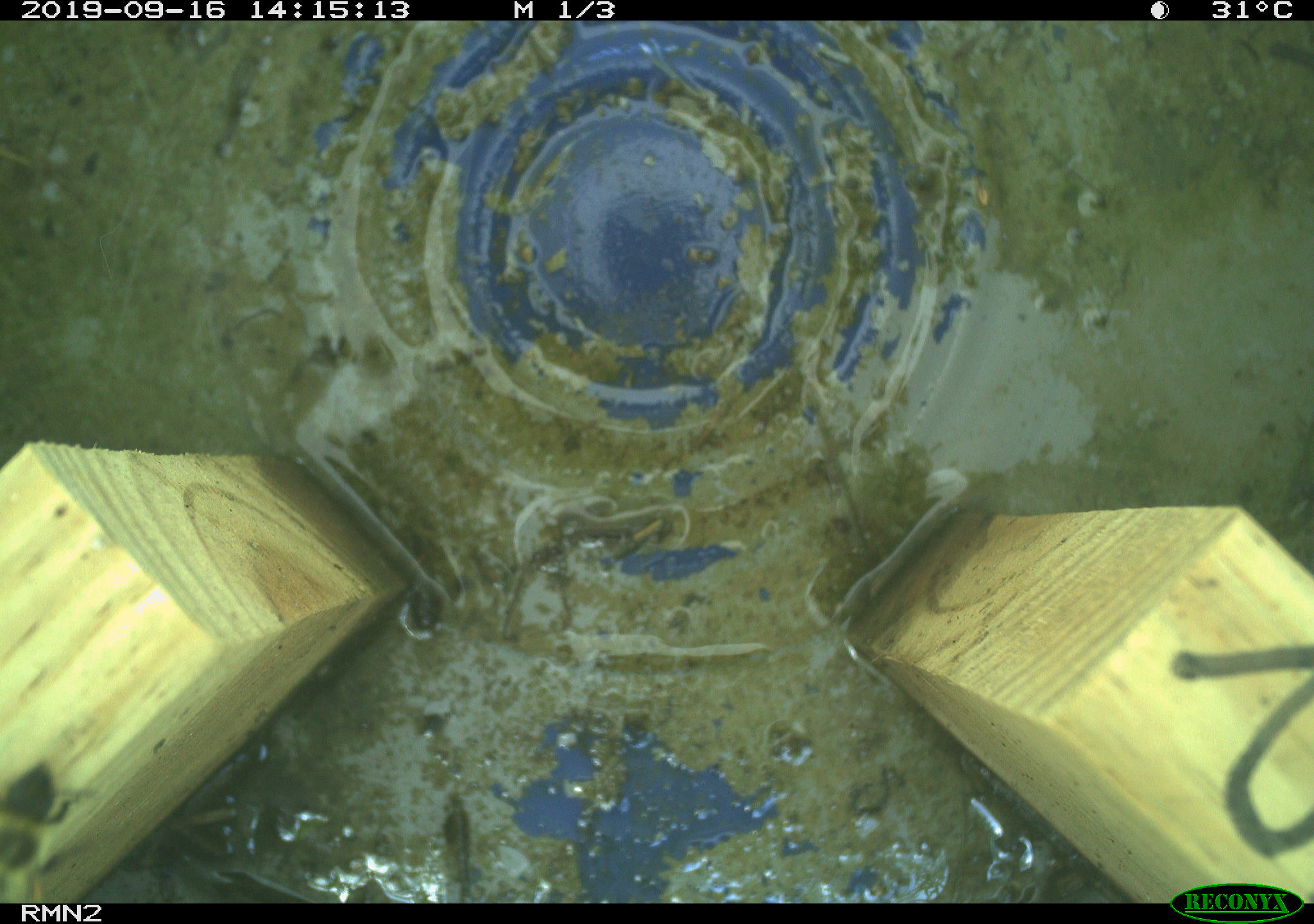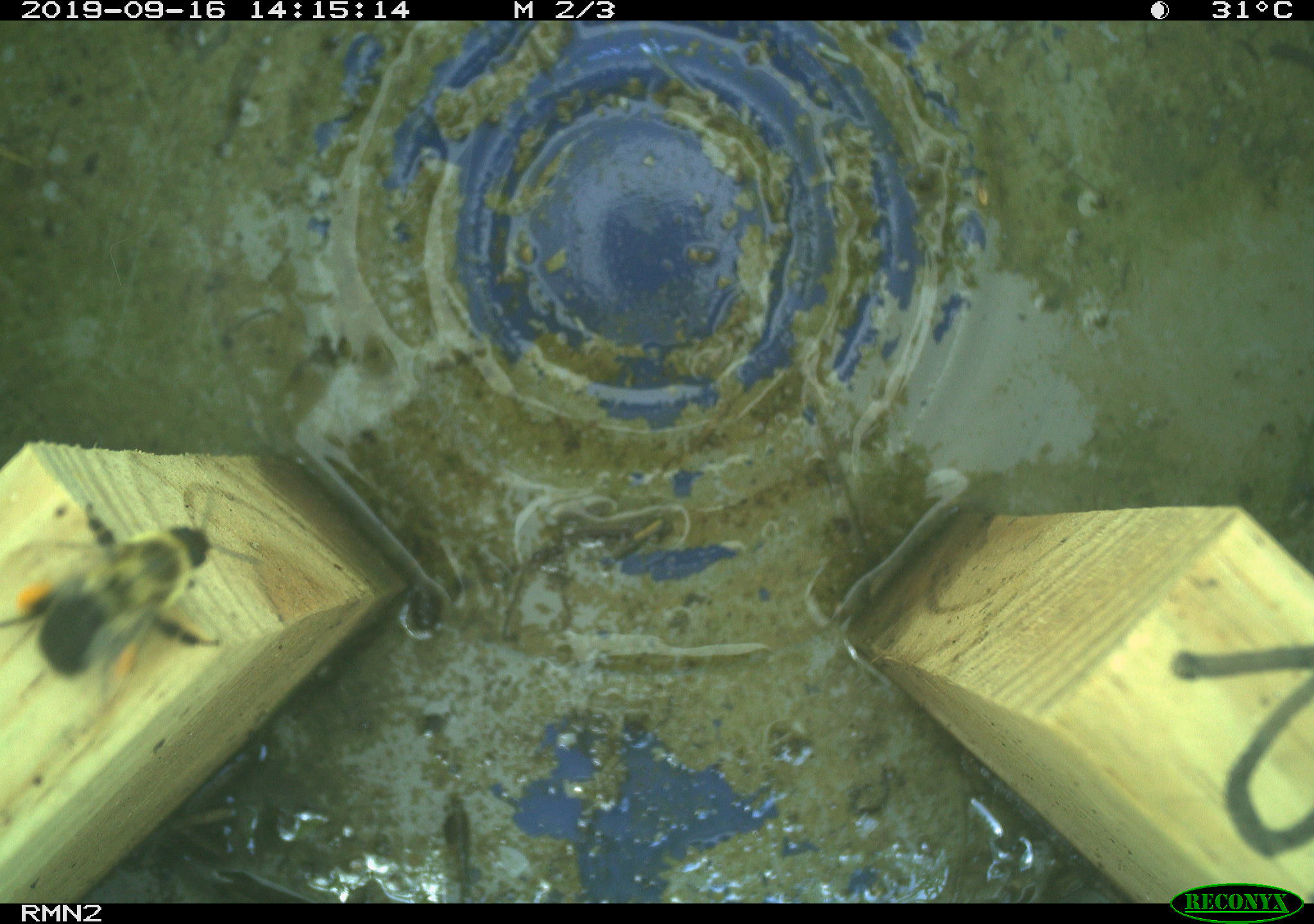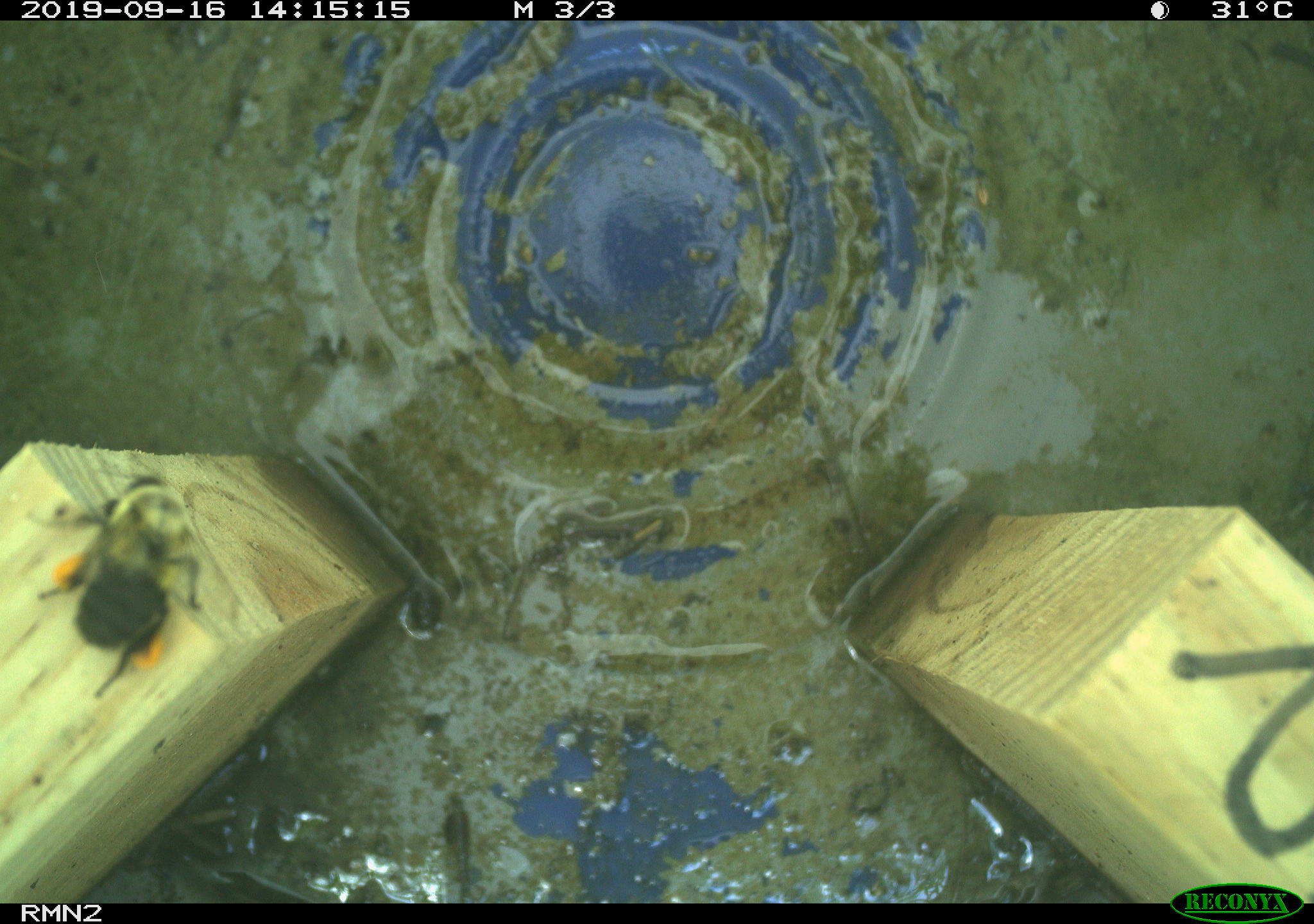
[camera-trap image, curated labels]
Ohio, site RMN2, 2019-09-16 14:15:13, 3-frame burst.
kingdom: Animalia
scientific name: Animalia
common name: animal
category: invertebrate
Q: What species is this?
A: Invertebrate (animal) (Animalia).